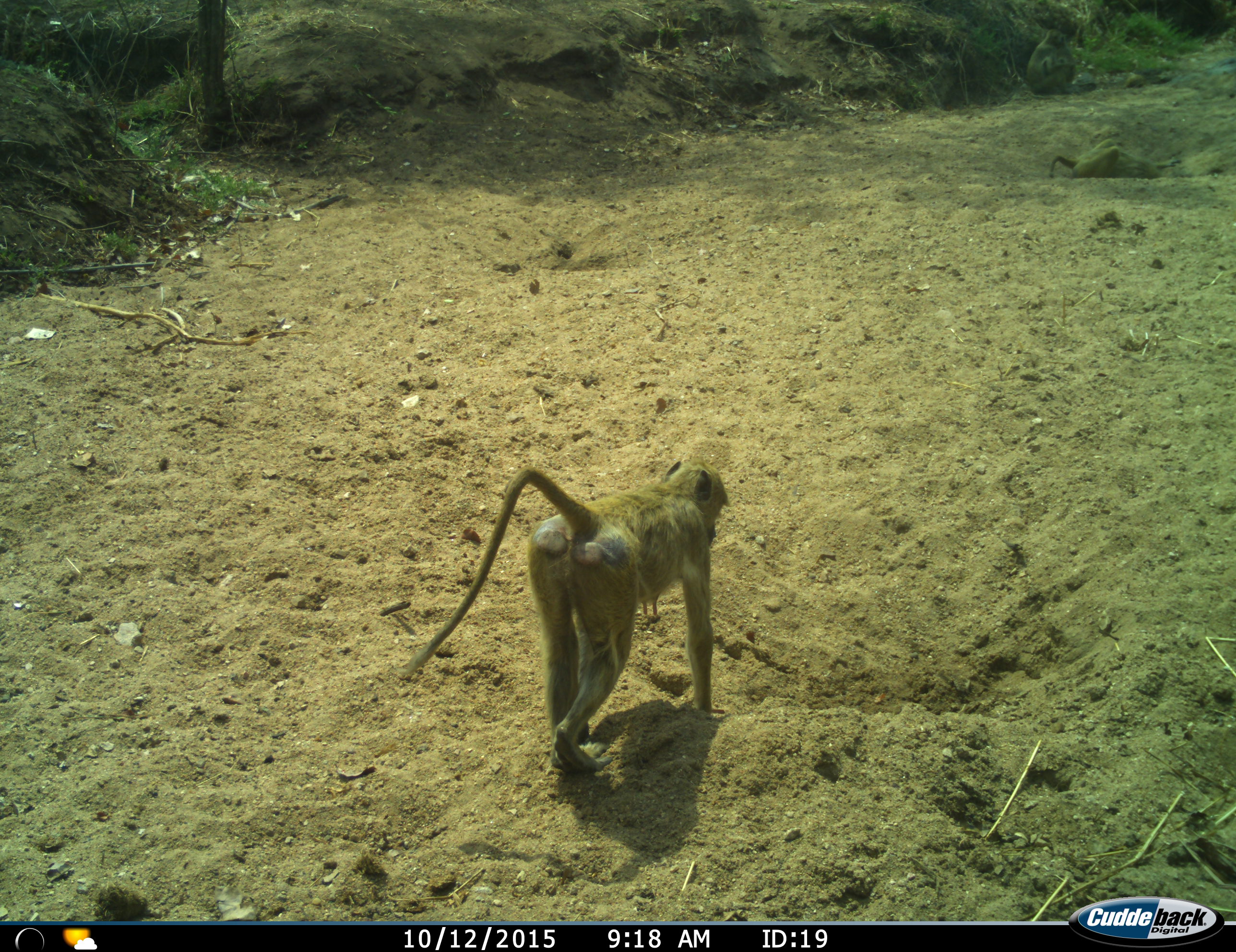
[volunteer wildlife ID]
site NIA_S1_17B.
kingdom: Animalia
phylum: Chordata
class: Mammalia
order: Primates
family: Cercopithecidae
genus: Papio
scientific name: Papio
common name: baboon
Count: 2.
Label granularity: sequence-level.